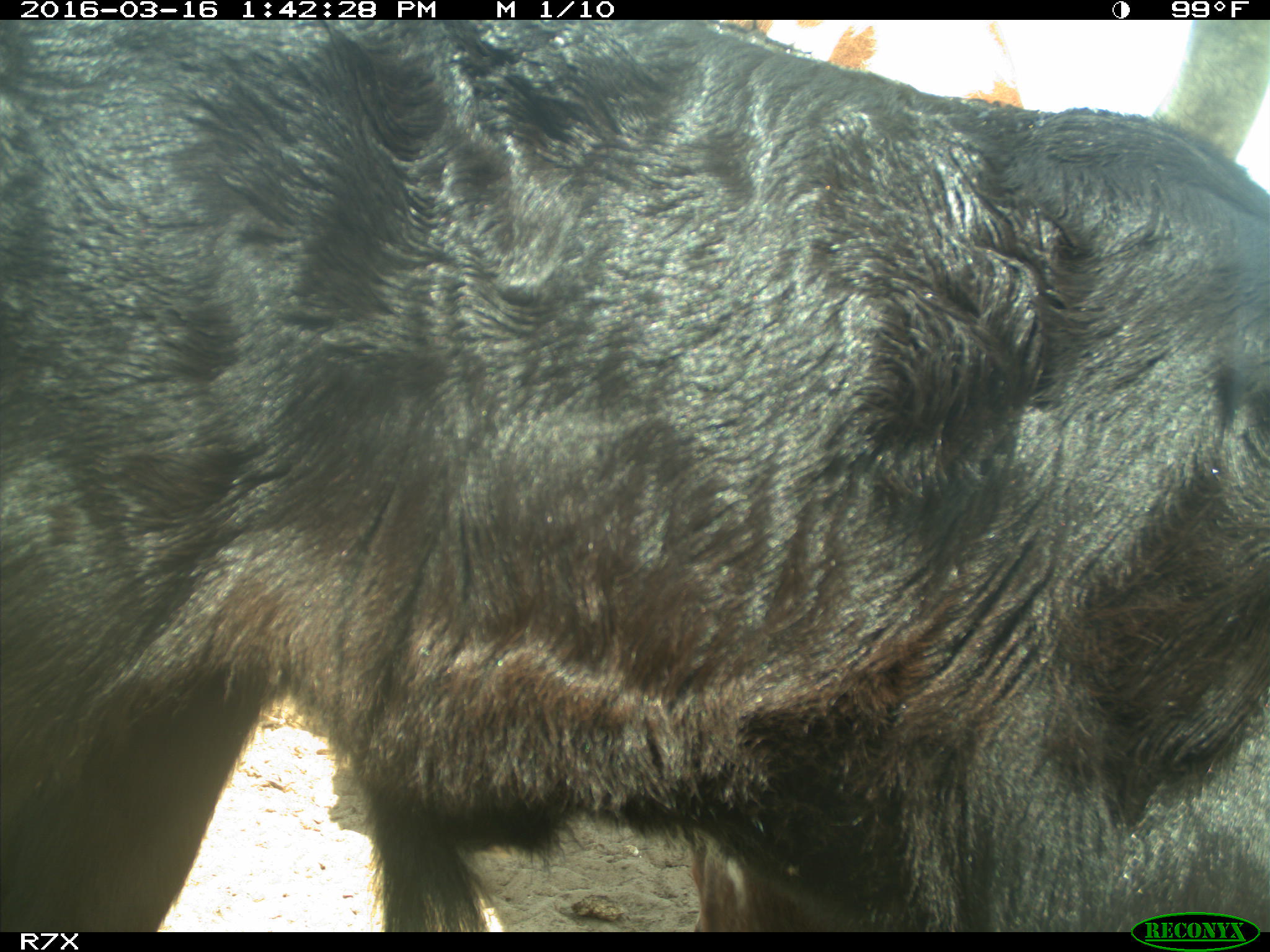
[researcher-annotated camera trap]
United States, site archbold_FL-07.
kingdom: Animalia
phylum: Chordata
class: Mammalia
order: Artiodactyla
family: Bovidae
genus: Bos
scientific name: Bos taurus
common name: domestic cow